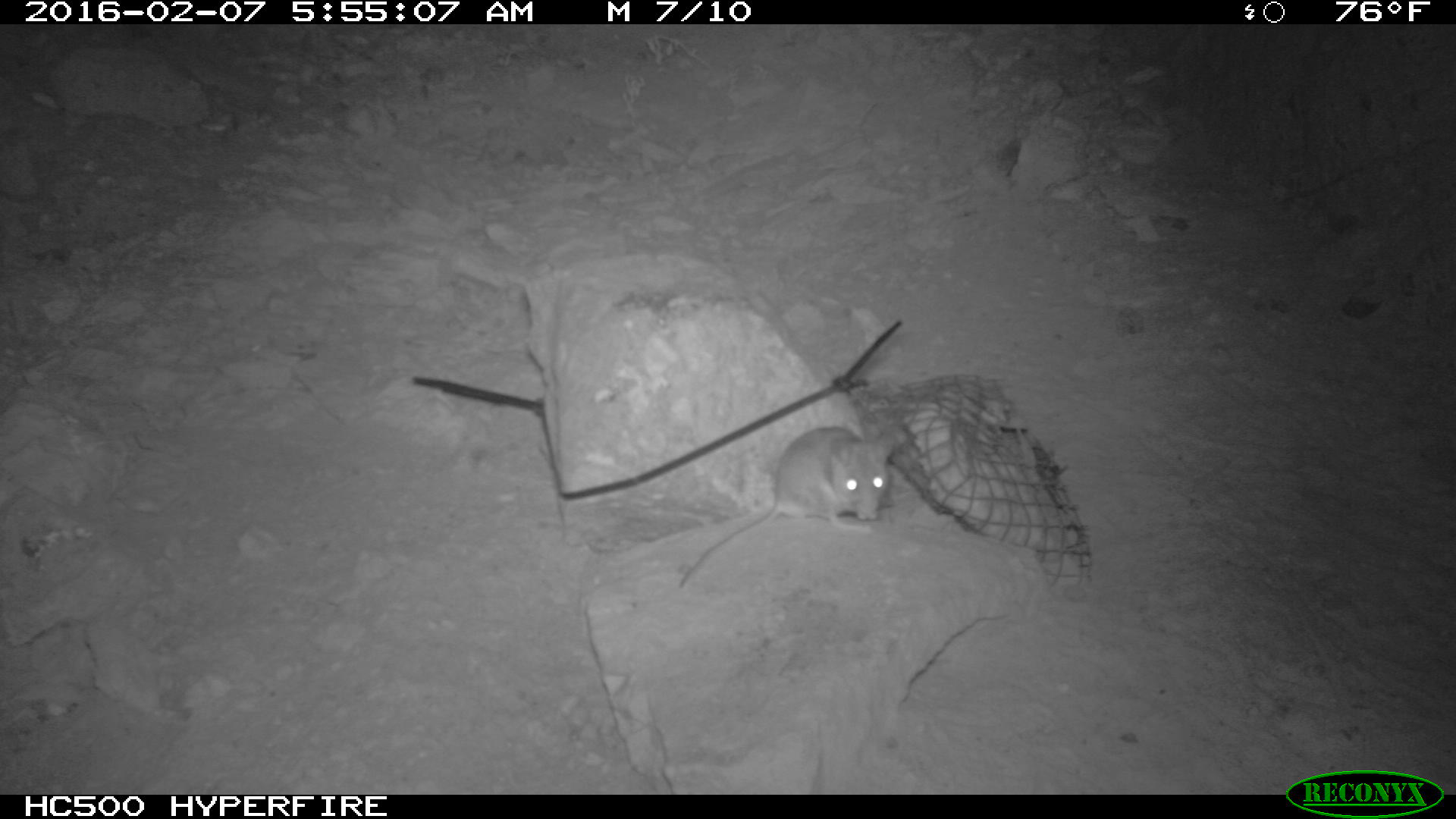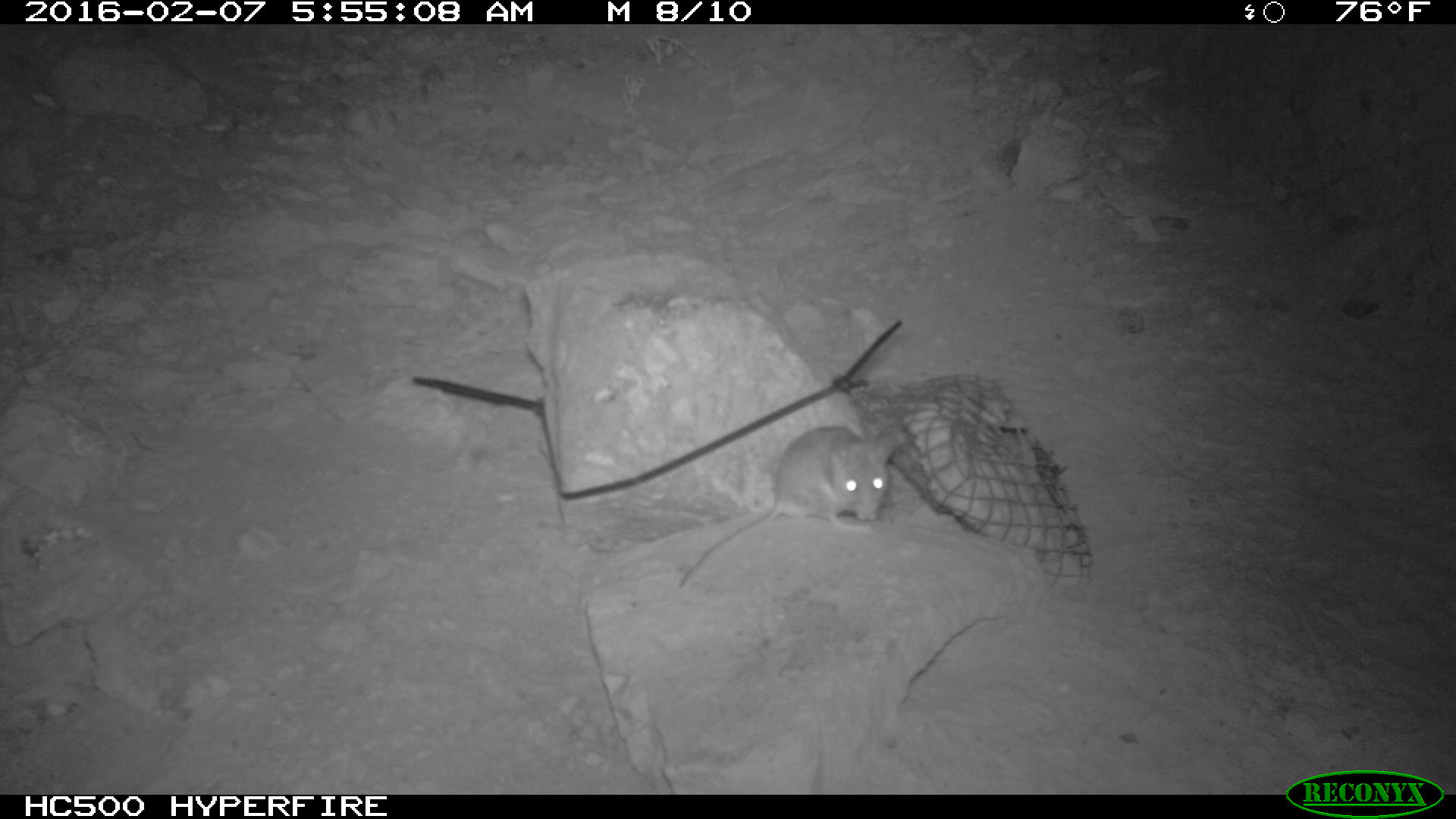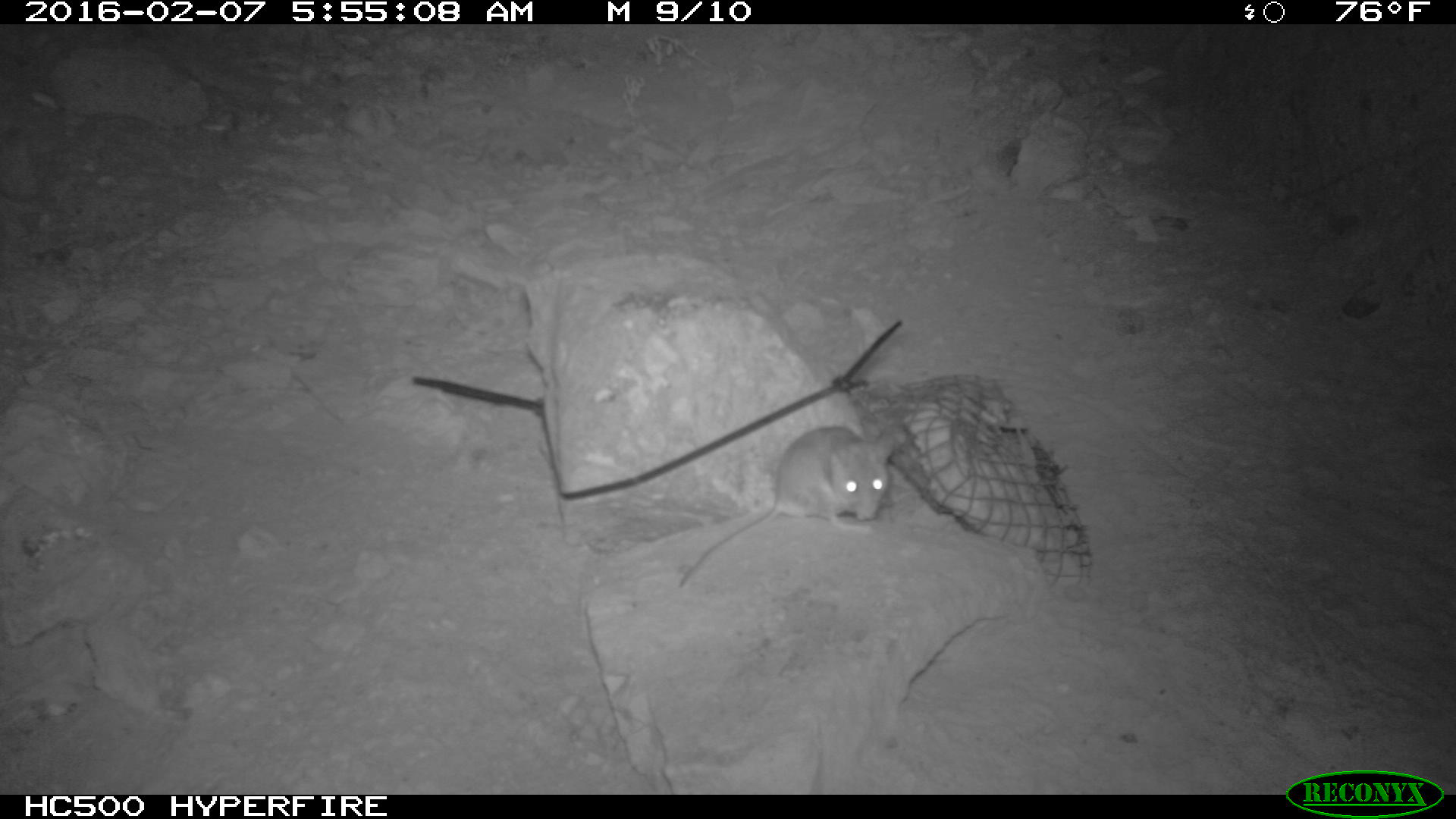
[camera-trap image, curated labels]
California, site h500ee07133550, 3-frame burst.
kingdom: Animalia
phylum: Chordata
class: Mammalia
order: Rodentia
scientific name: Rodentia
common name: rodent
Rodent (Rodentia).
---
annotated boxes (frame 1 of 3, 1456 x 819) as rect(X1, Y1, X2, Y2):
rodent: rect(678, 427, 893, 588)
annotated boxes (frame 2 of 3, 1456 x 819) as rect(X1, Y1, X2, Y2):
rodent: rect(675, 427, 899, 590)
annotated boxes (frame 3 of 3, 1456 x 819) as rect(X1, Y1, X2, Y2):
rodent: rect(677, 426, 895, 589)